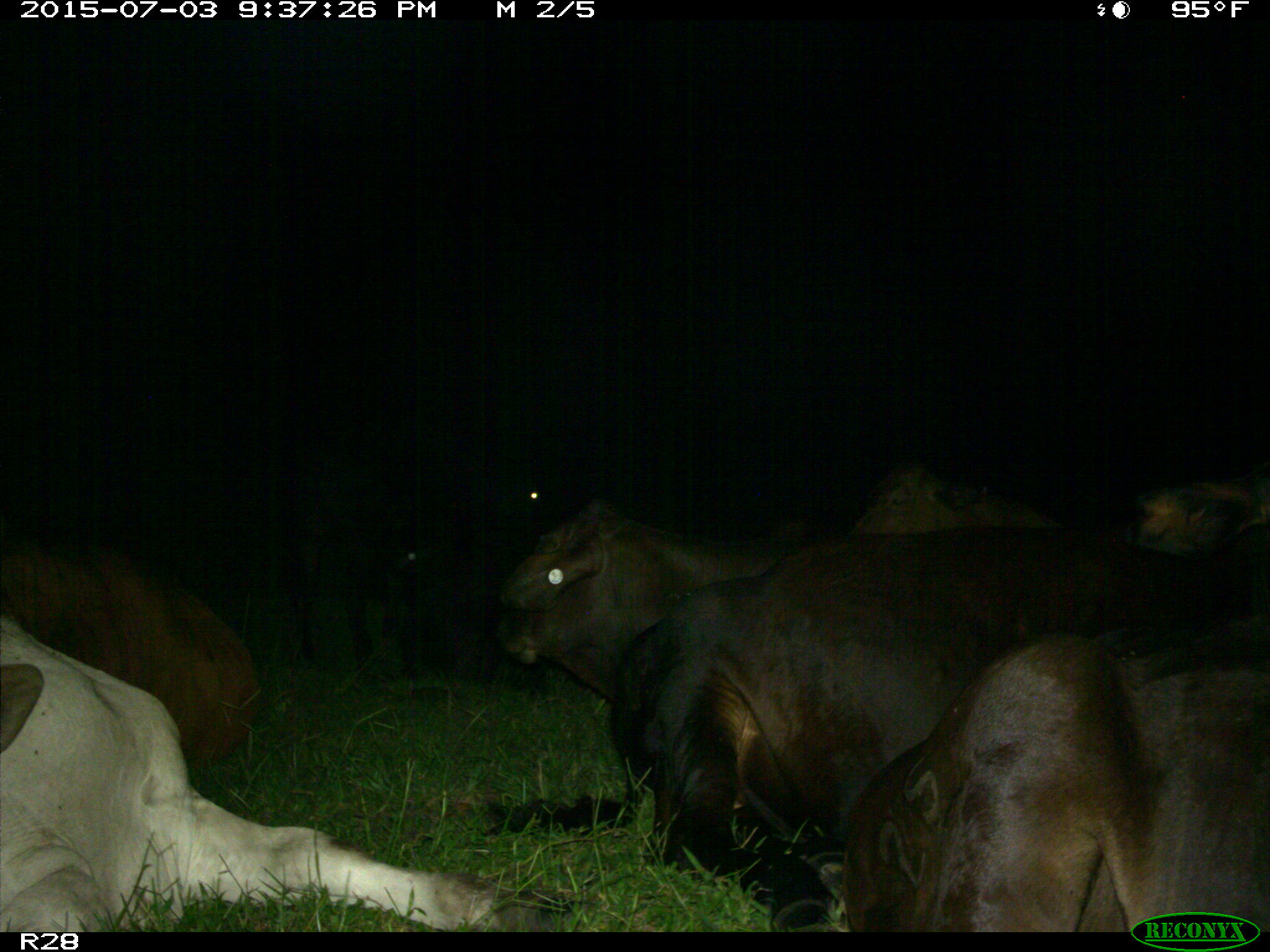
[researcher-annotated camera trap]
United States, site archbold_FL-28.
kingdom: Animalia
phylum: Chordata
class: Mammalia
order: Artiodactyla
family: Bovidae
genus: Bos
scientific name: Bos taurus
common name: domestic cow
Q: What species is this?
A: Bos taurus (domestic cow).